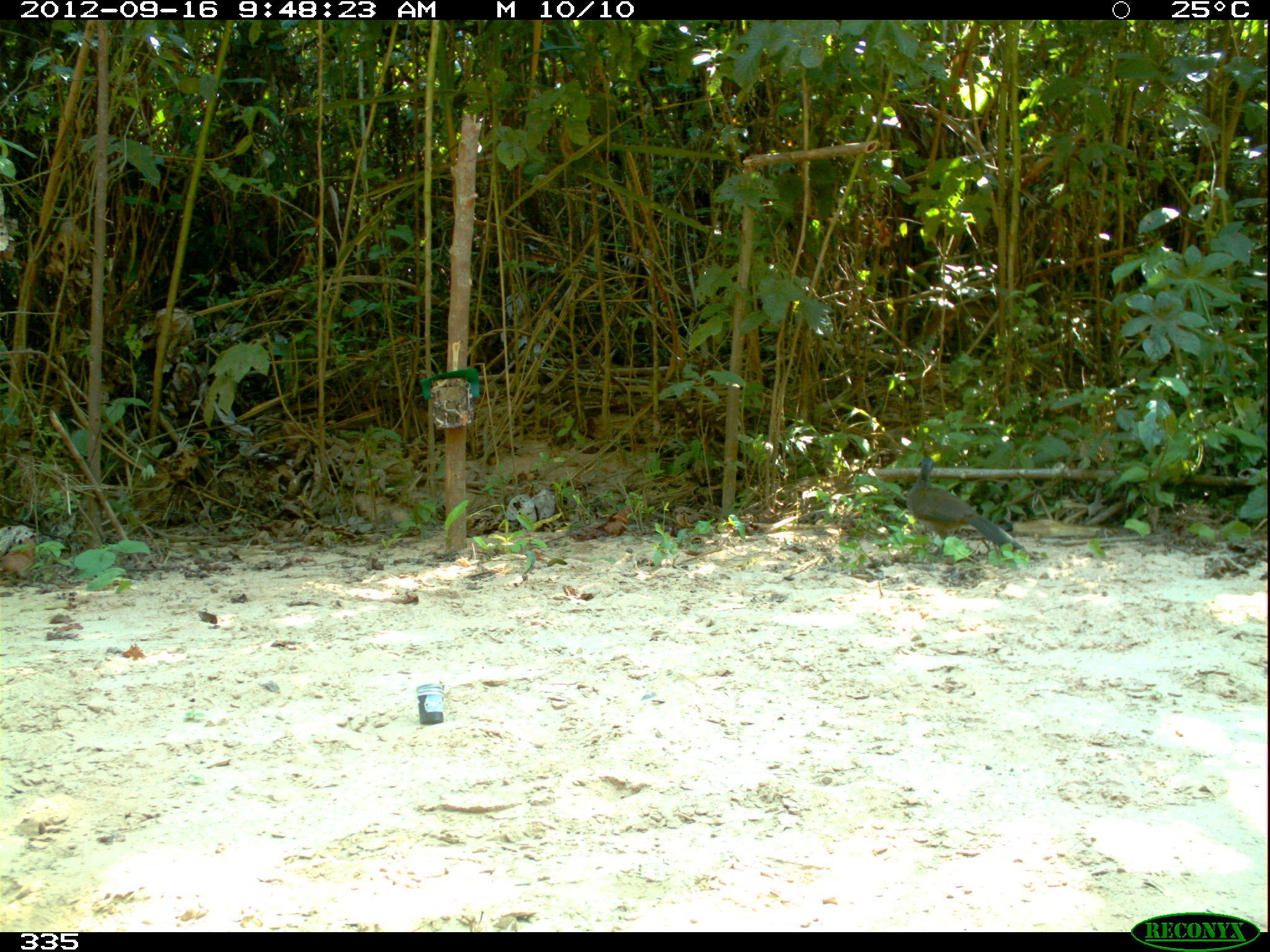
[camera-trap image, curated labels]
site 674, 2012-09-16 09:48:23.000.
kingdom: Animalia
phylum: Chordata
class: Aves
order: Galliformes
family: Cracidae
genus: Penelope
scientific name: Penelope superciliaris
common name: rusty-margined guan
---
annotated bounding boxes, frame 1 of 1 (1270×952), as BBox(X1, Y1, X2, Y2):
penelope superciliaris: BBox(905, 453, 1024, 561)